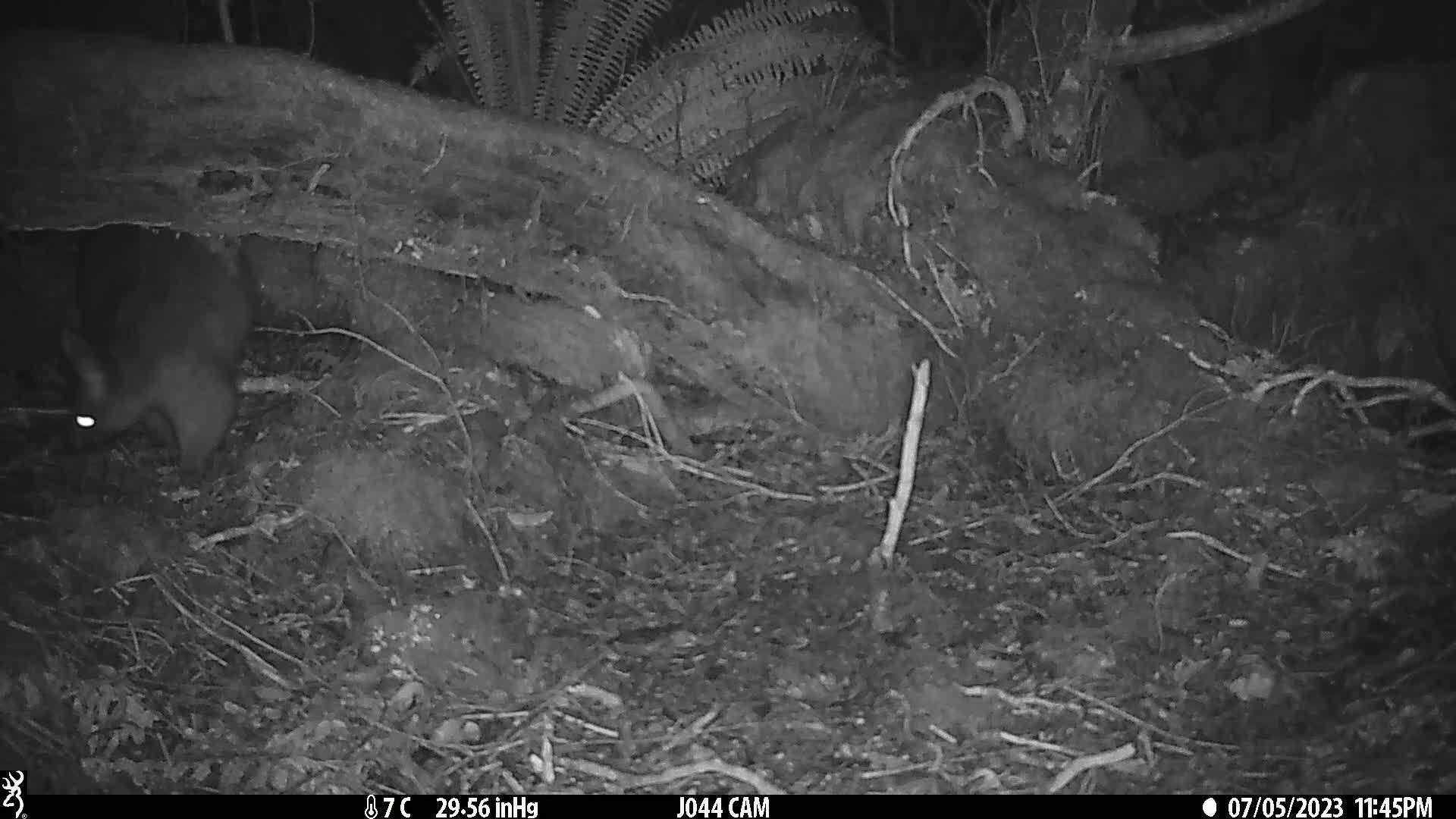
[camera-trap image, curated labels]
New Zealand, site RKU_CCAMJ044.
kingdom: Animalia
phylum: Chordata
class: Mammalia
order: Diprotodontia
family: Phalangeridae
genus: Trichosurus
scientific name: Trichosurus vulpecula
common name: common brushtail possum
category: possum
Possum (common brushtail possum) (Trichosurus vulpecula).